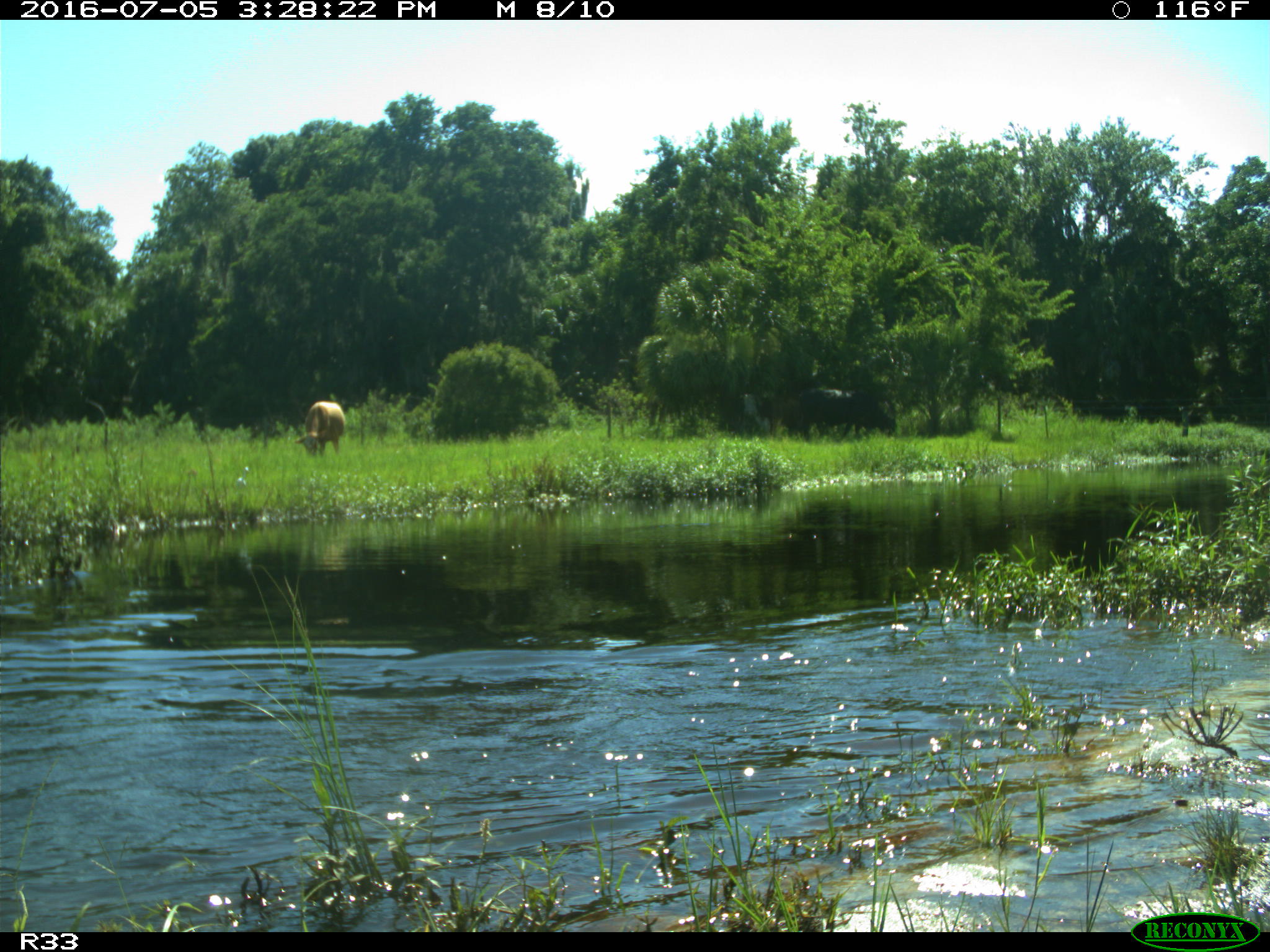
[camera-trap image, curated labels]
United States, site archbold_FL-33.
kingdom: Animalia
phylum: Chordata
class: Mammalia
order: Artiodactyla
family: Bovidae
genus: Bos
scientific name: Bos taurus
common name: domestic cow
Bos taurus (domestic cow).